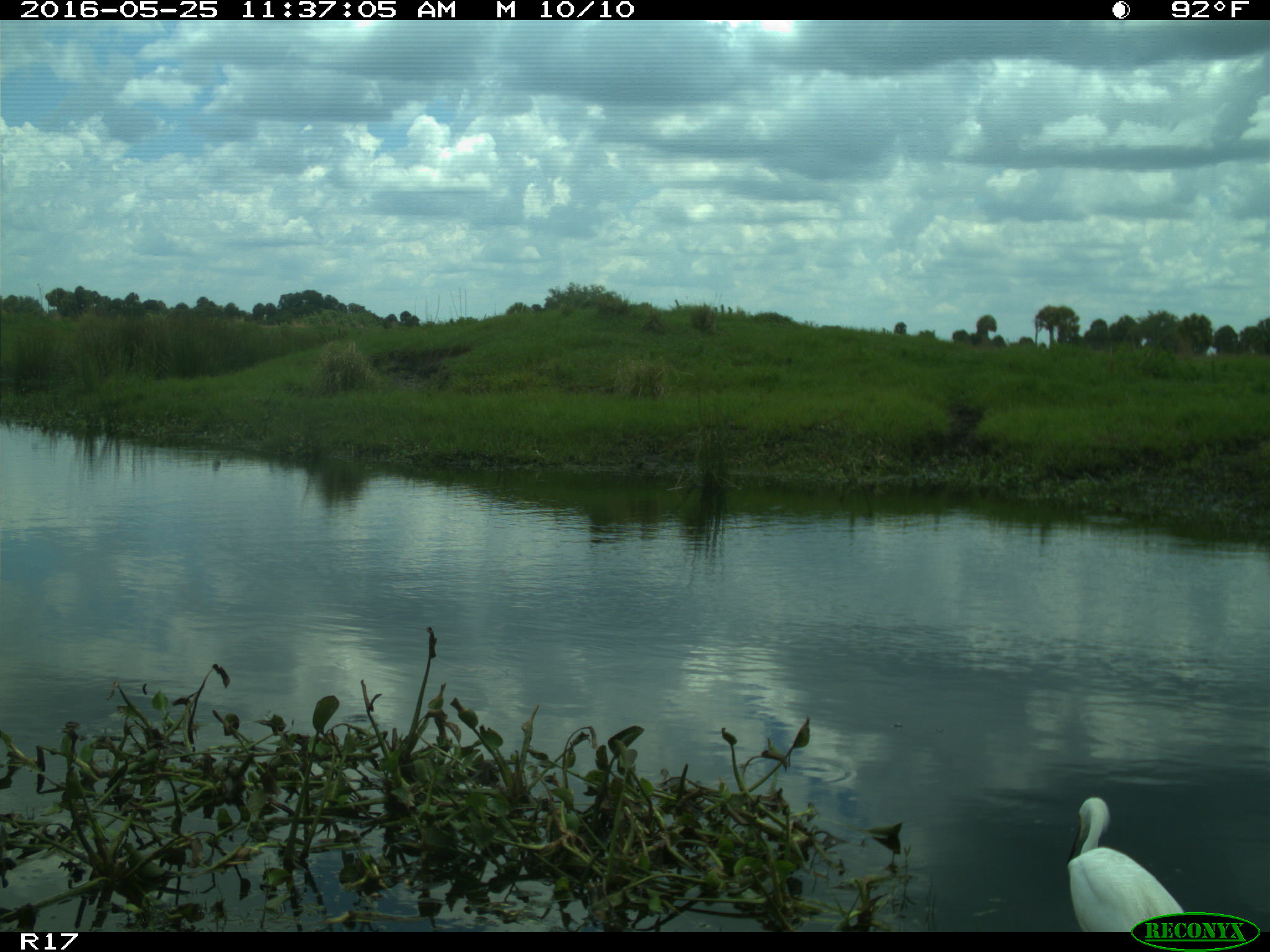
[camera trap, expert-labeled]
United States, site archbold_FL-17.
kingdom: Animalia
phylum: Chordata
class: Aves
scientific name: Aves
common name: birds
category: unidentified bird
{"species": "unidentified bird (birds) (Aves)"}